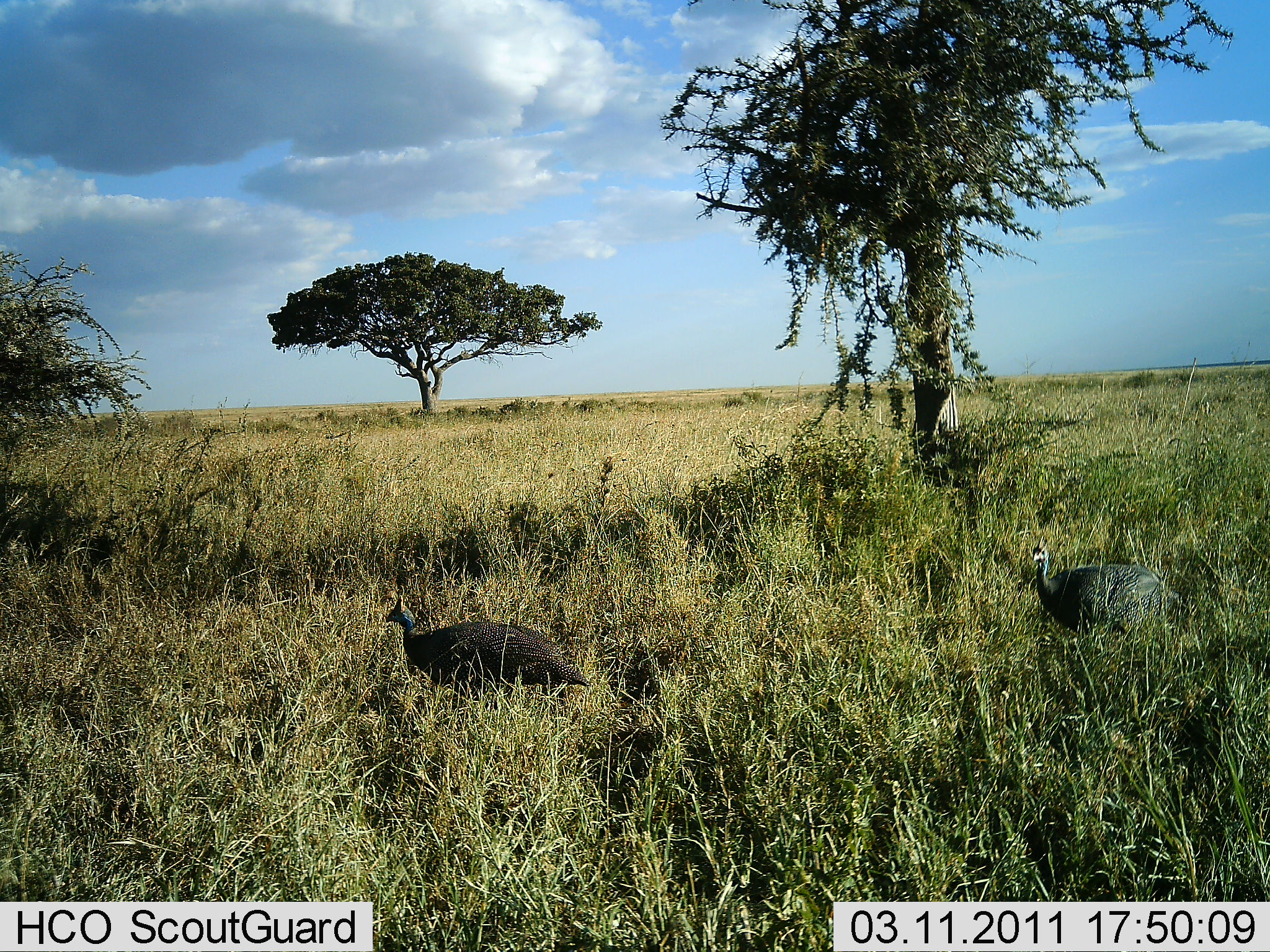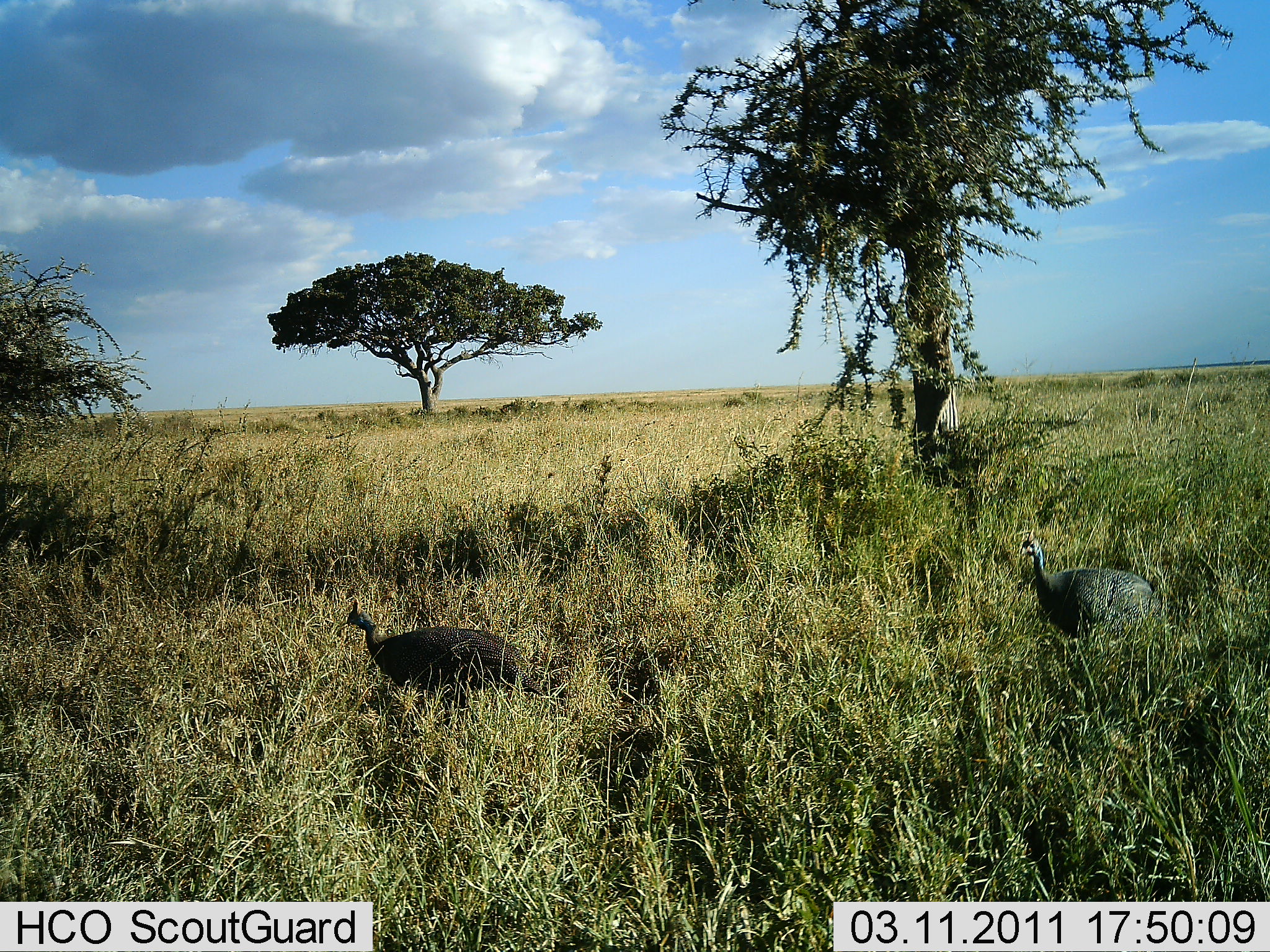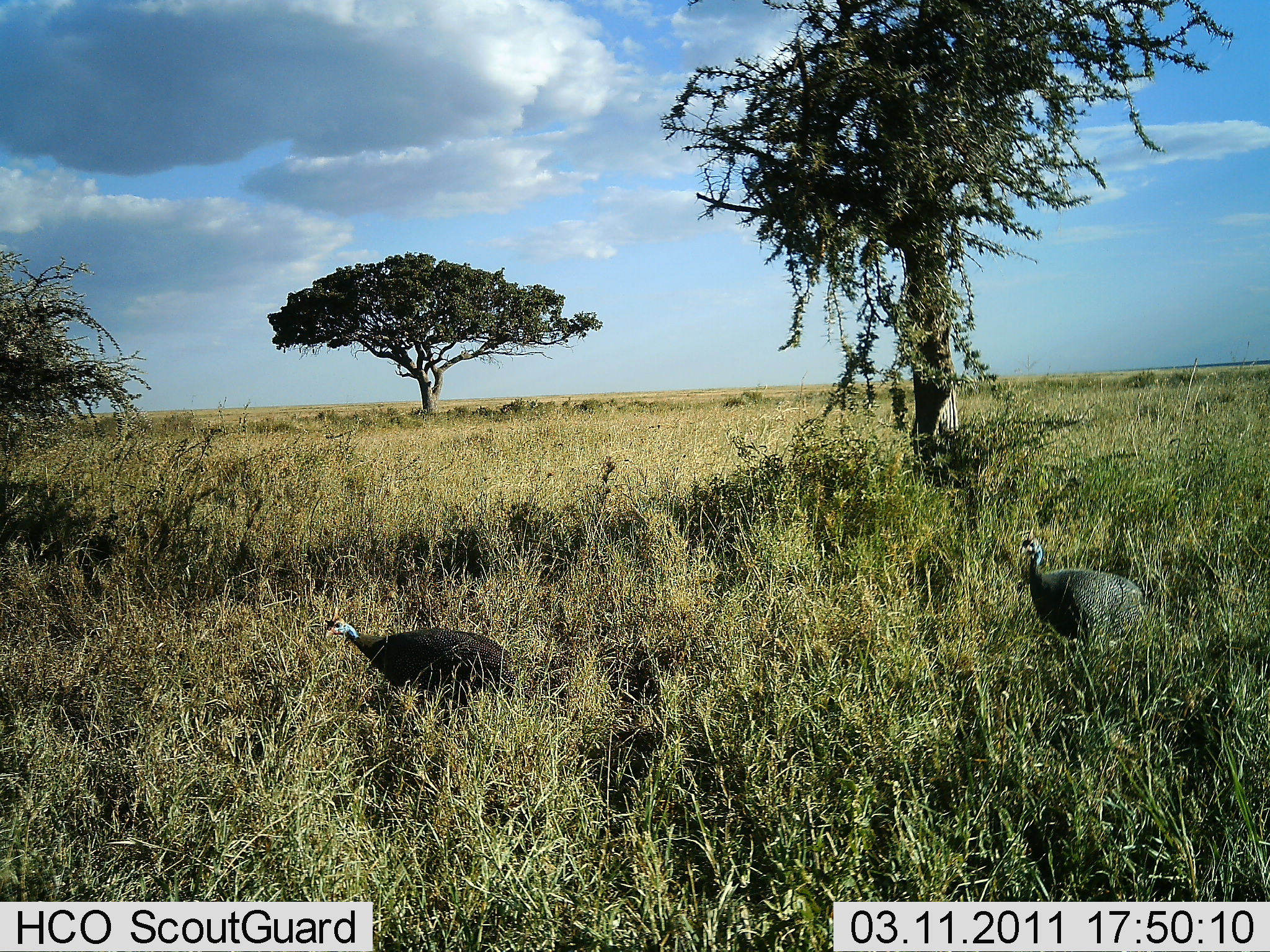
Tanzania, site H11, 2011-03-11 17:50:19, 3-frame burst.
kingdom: Animalia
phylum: Chordata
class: Aves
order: Galliformes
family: Numididae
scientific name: Numididae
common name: guinea fowl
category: guineafowl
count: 2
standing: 12%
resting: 0%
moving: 94%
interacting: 0%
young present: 0%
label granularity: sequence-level